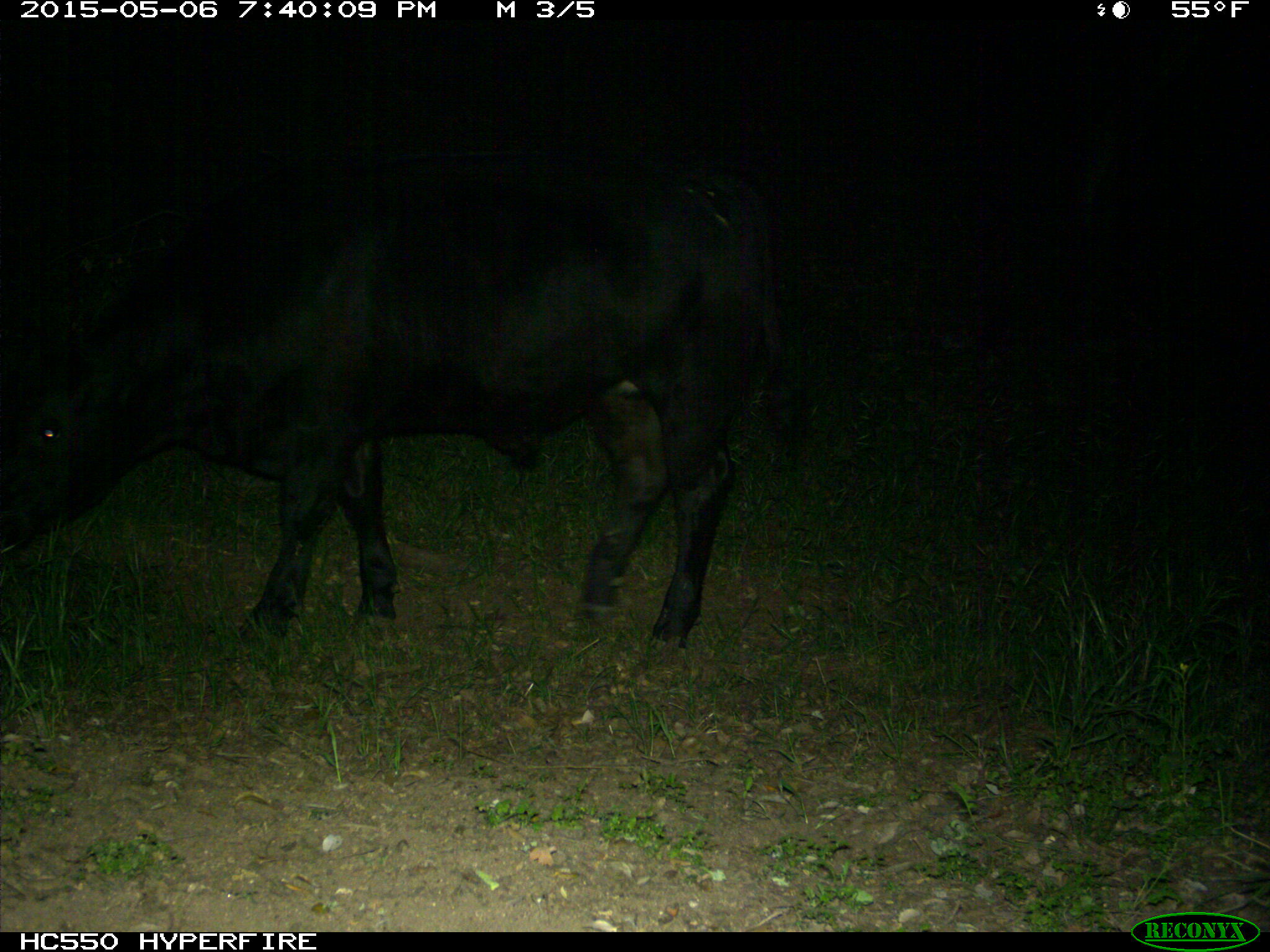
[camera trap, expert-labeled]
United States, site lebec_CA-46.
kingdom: Animalia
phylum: Chordata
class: Mammalia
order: Artiodactyla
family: Bovidae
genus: Bos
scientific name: Bos taurus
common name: domestic cow